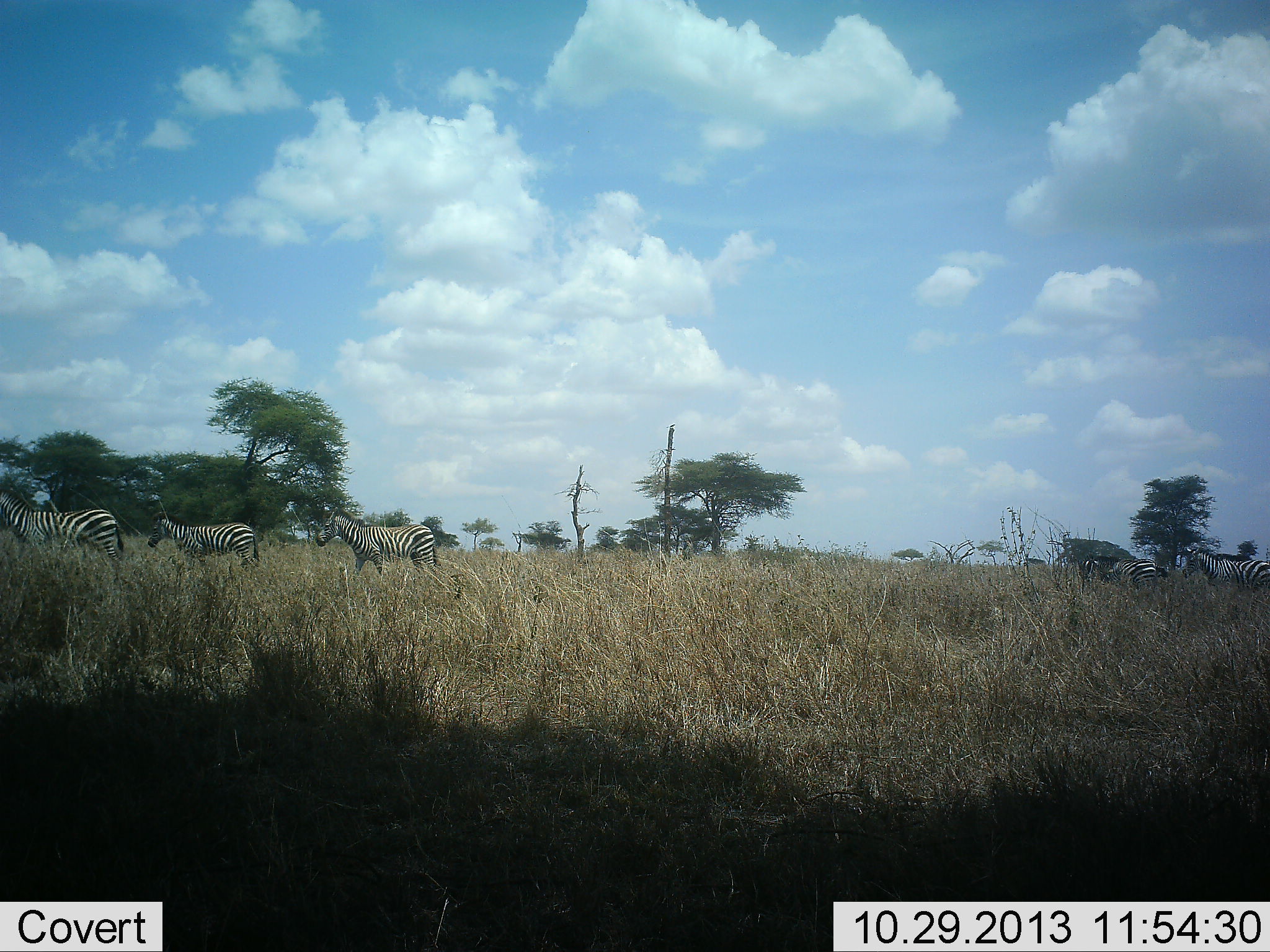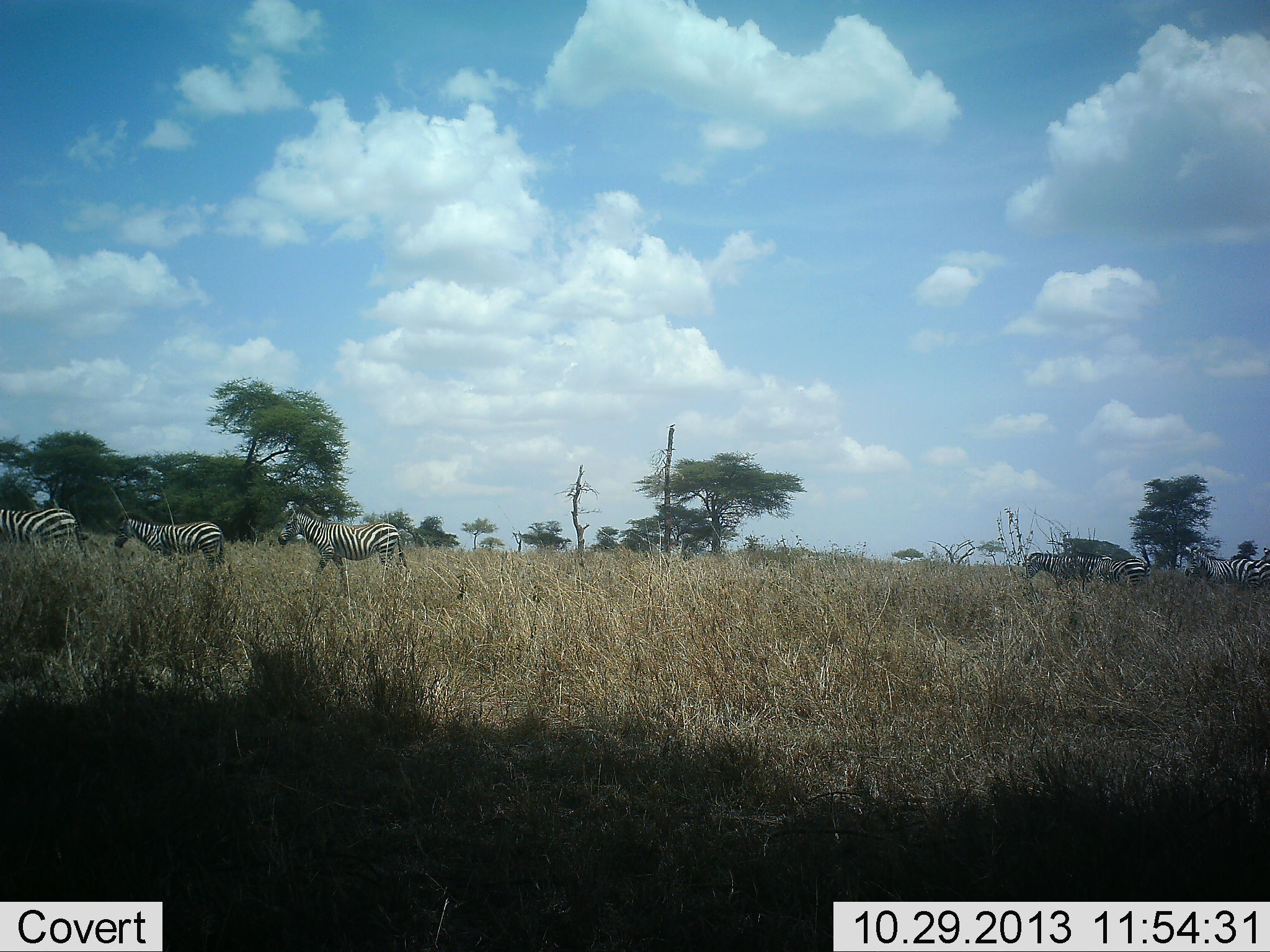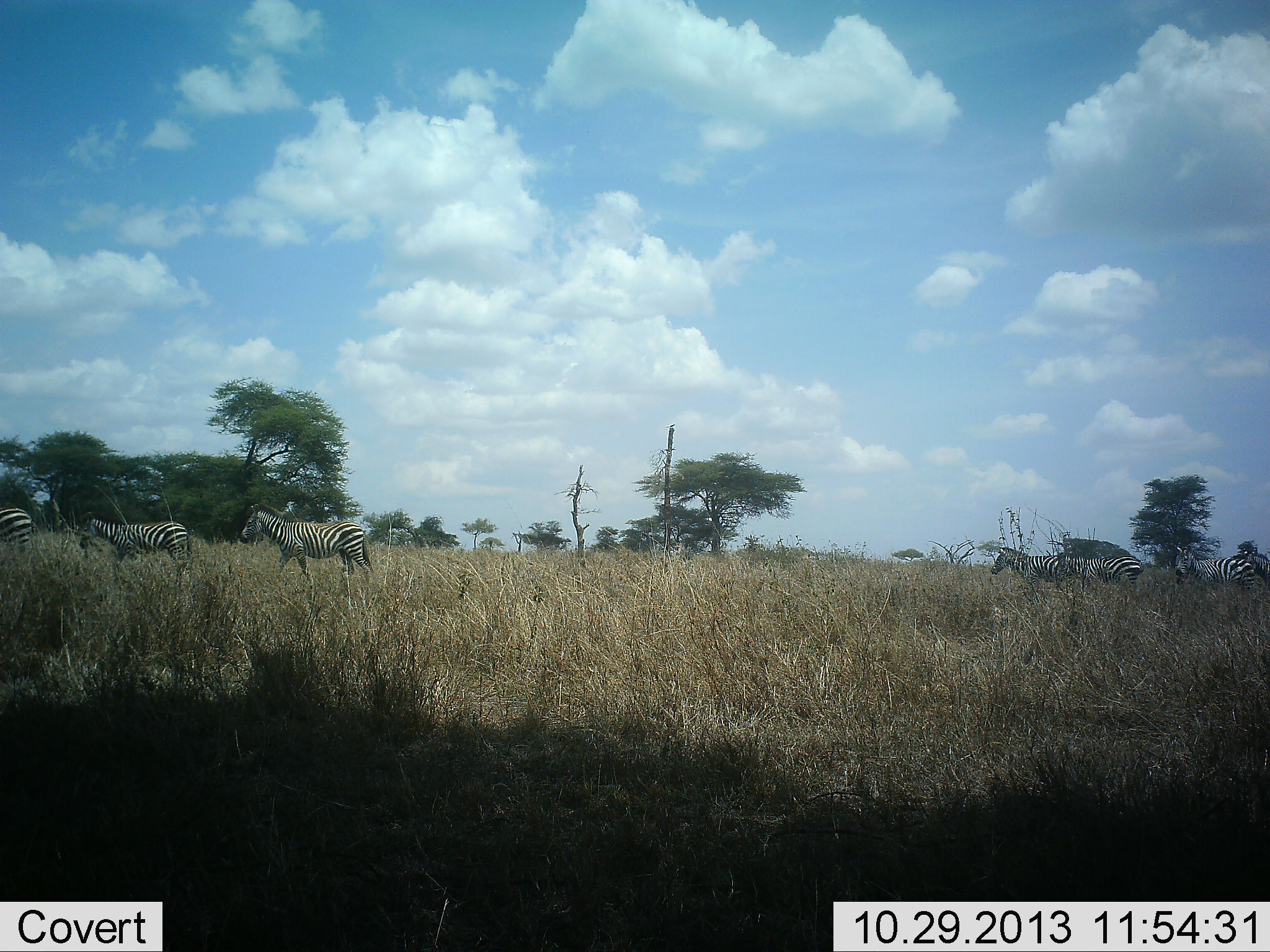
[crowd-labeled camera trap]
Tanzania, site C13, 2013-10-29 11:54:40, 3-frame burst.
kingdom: Animalia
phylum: Chordata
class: Mammalia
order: Perissodactyla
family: Equidae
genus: Equus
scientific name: Equus quagga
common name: plains zebra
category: zebra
Zebra (plains zebra) (Equus quagga), count 6. Behavior (volunteer vote fractions): standing 10%, resting 0%, moving 100%, interacting 0%. Young present (vote fraction): 10%. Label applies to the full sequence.